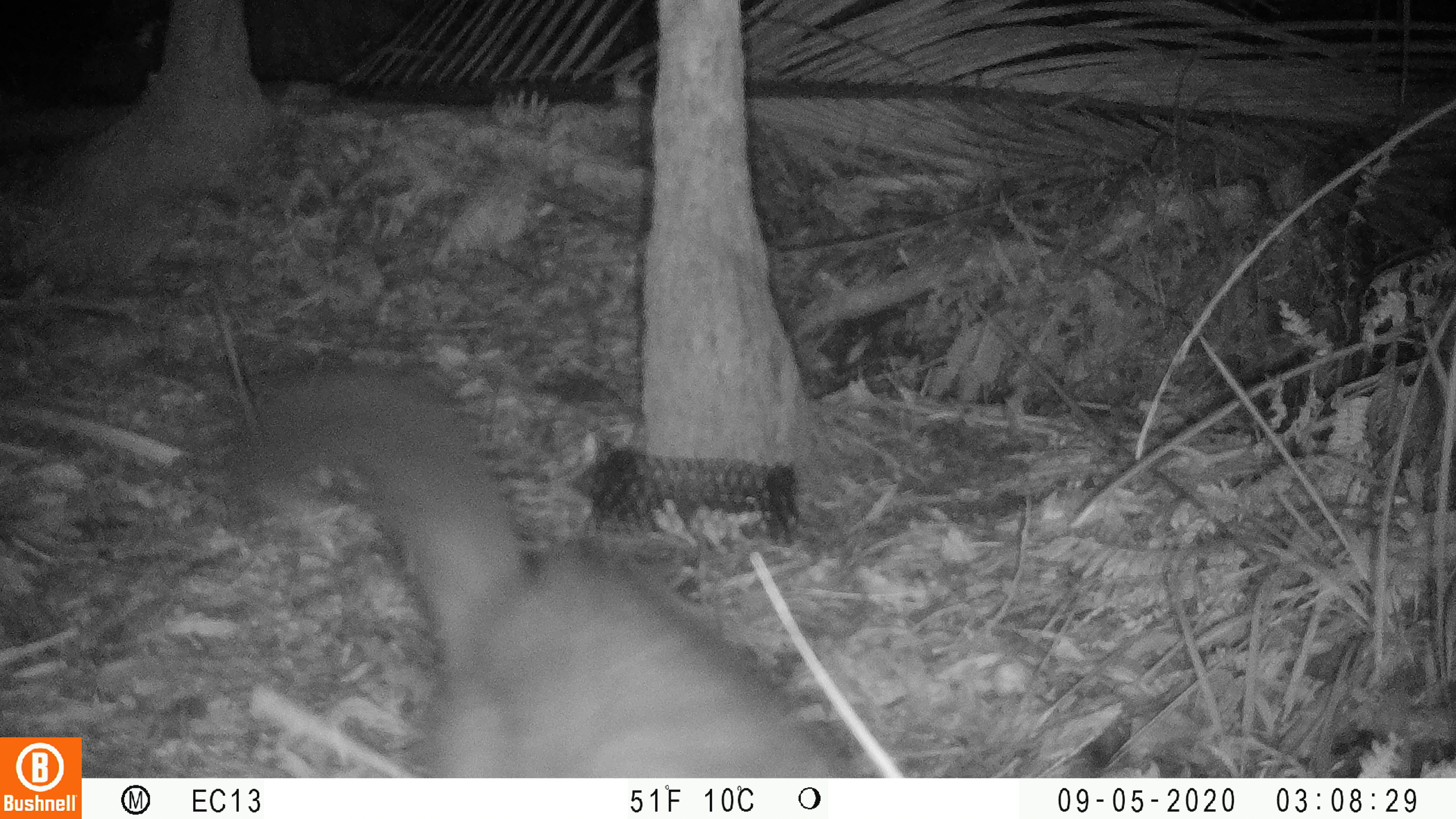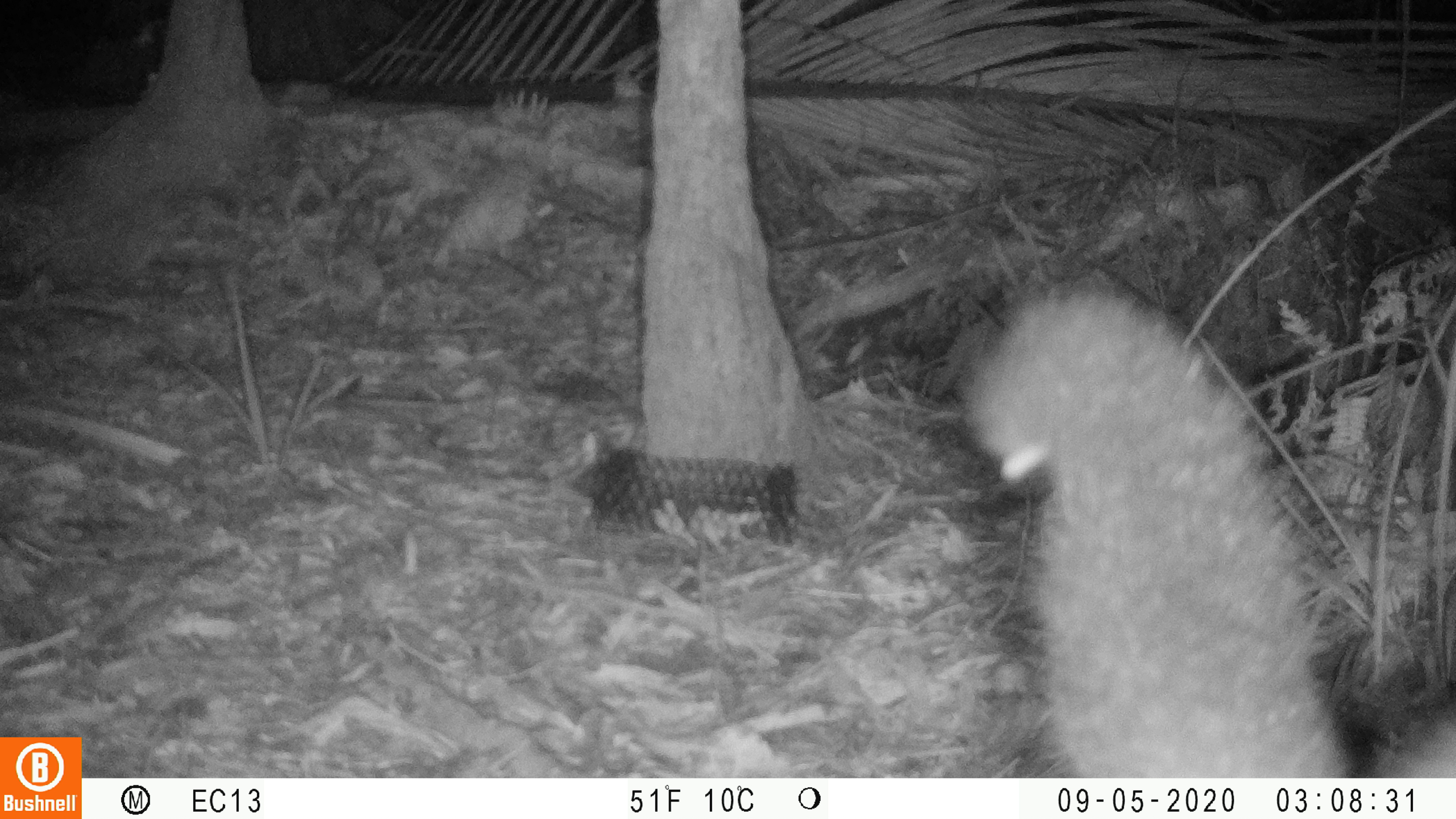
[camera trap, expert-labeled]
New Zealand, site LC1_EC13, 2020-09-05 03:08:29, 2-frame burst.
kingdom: Animalia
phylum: Chordata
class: Mammalia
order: Diprotodontia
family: Phalangeridae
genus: Trichosurus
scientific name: Trichosurus vulpecula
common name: common brushtail possum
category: possum